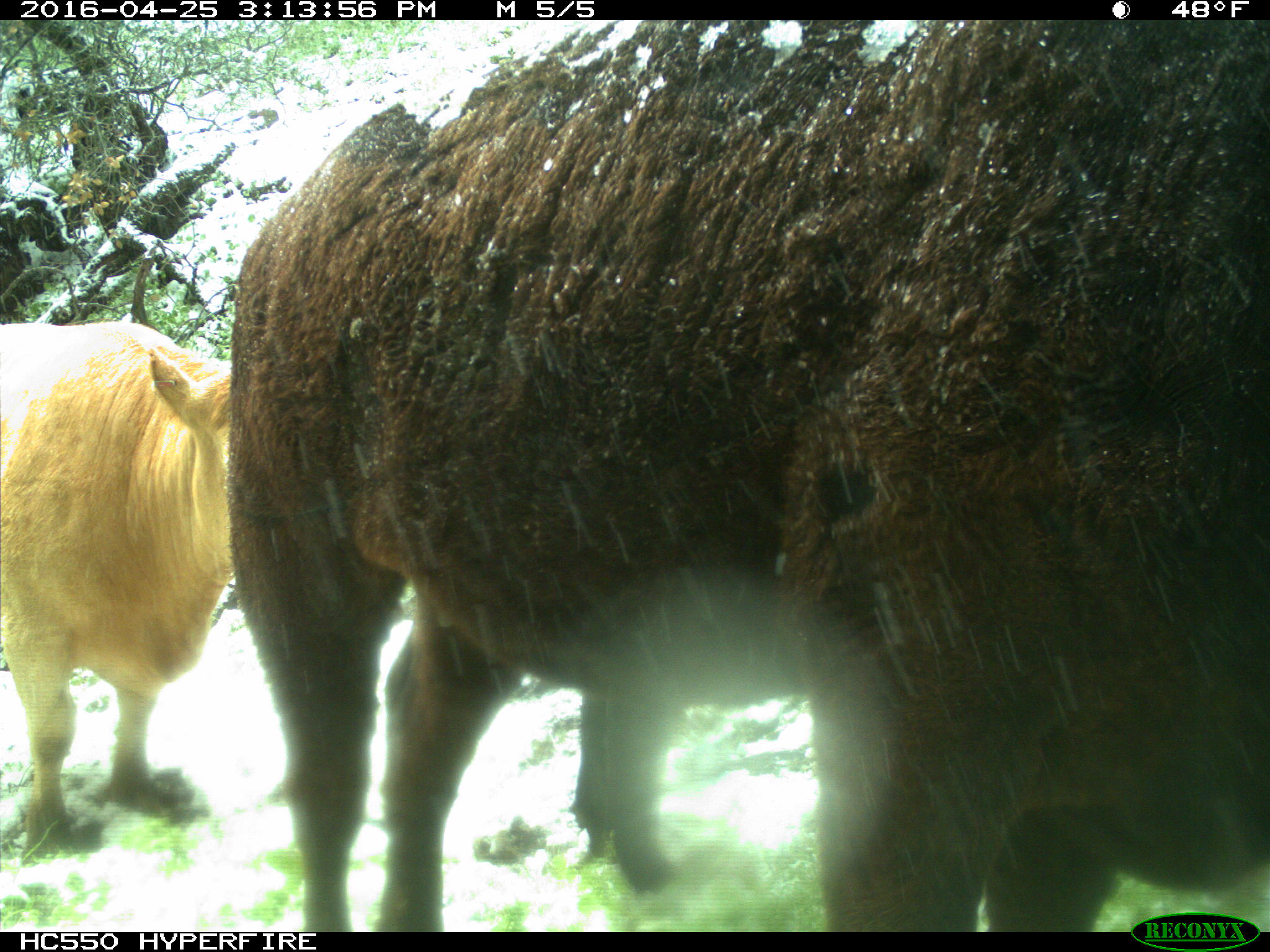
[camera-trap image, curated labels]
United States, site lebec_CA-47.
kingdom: Animalia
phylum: Chordata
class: Mammalia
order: Artiodactyla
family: Bovidae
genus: Bos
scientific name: Bos taurus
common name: domestic cow